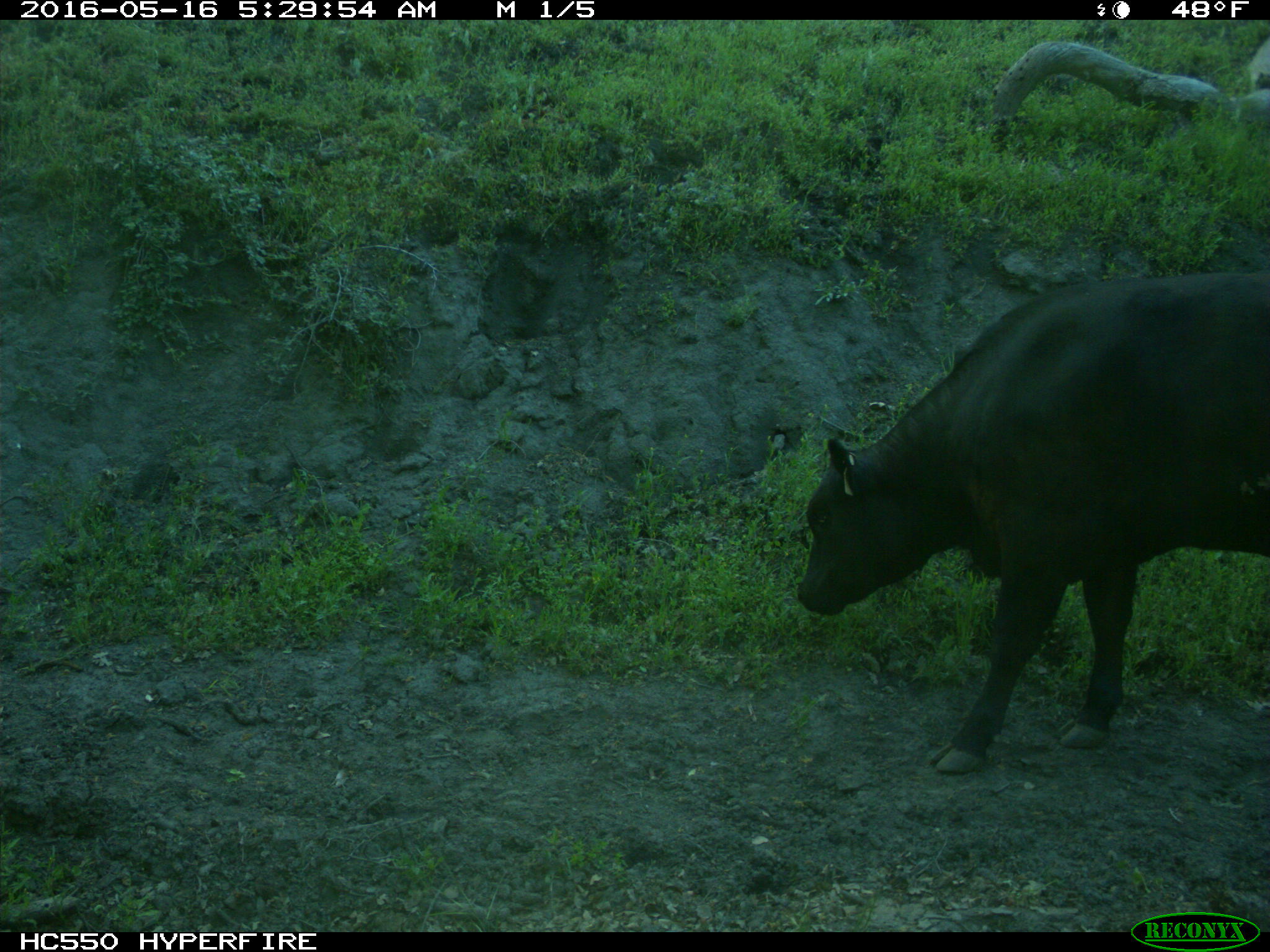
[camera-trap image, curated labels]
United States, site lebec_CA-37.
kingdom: Animalia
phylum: Chordata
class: Mammalia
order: Artiodactyla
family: Bovidae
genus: Bos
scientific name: Bos taurus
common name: domestic cow